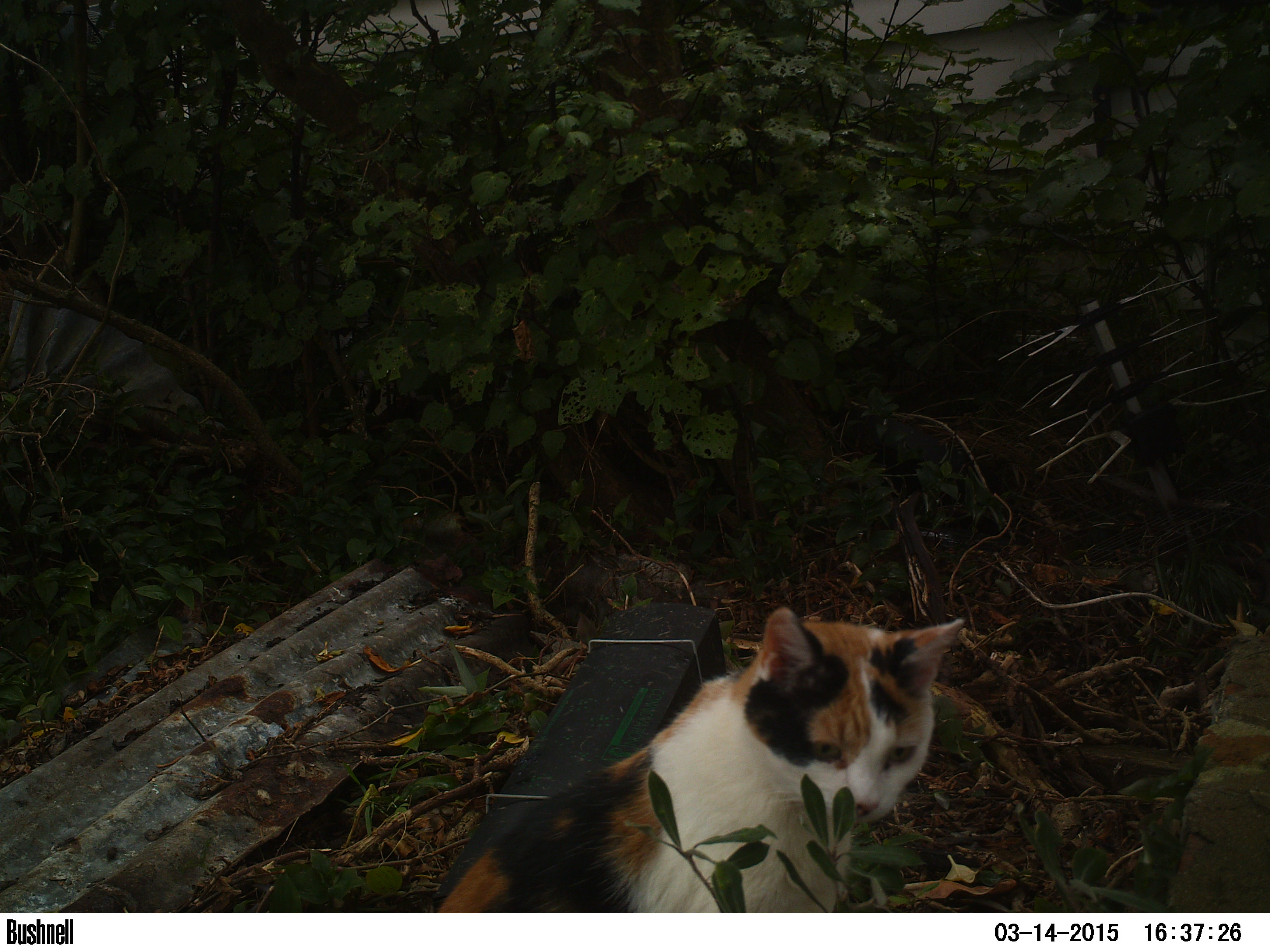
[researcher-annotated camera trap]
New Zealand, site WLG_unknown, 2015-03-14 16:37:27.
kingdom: Animalia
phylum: Chordata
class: Mammalia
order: Carnivora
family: Felidae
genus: Felis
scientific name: Felis catus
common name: domestic cat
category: cat